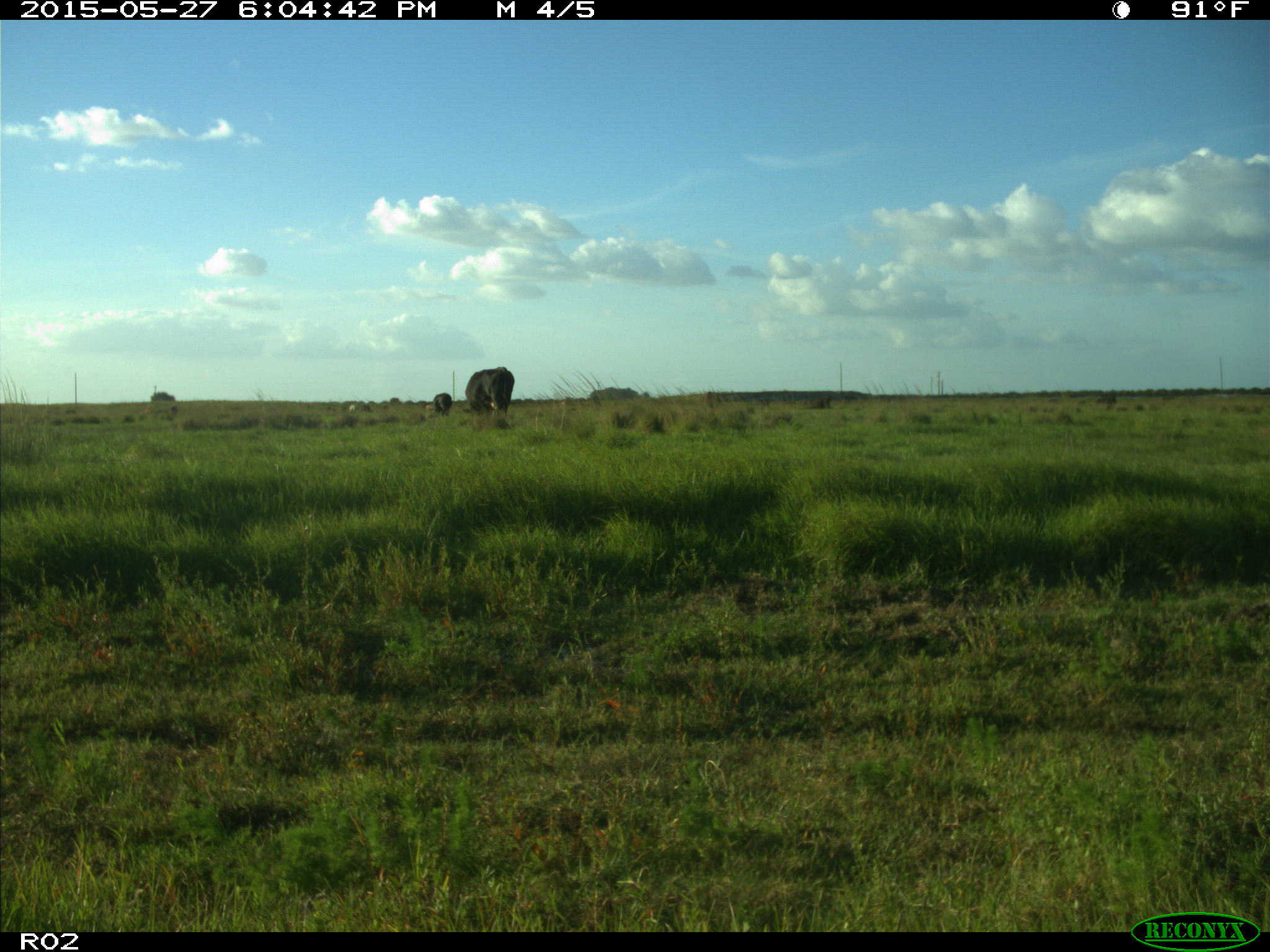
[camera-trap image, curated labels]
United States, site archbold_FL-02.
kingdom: Animalia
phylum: Chordata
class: Mammalia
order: Artiodactyla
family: Bovidae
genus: Bos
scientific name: Bos taurus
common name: domestic cow